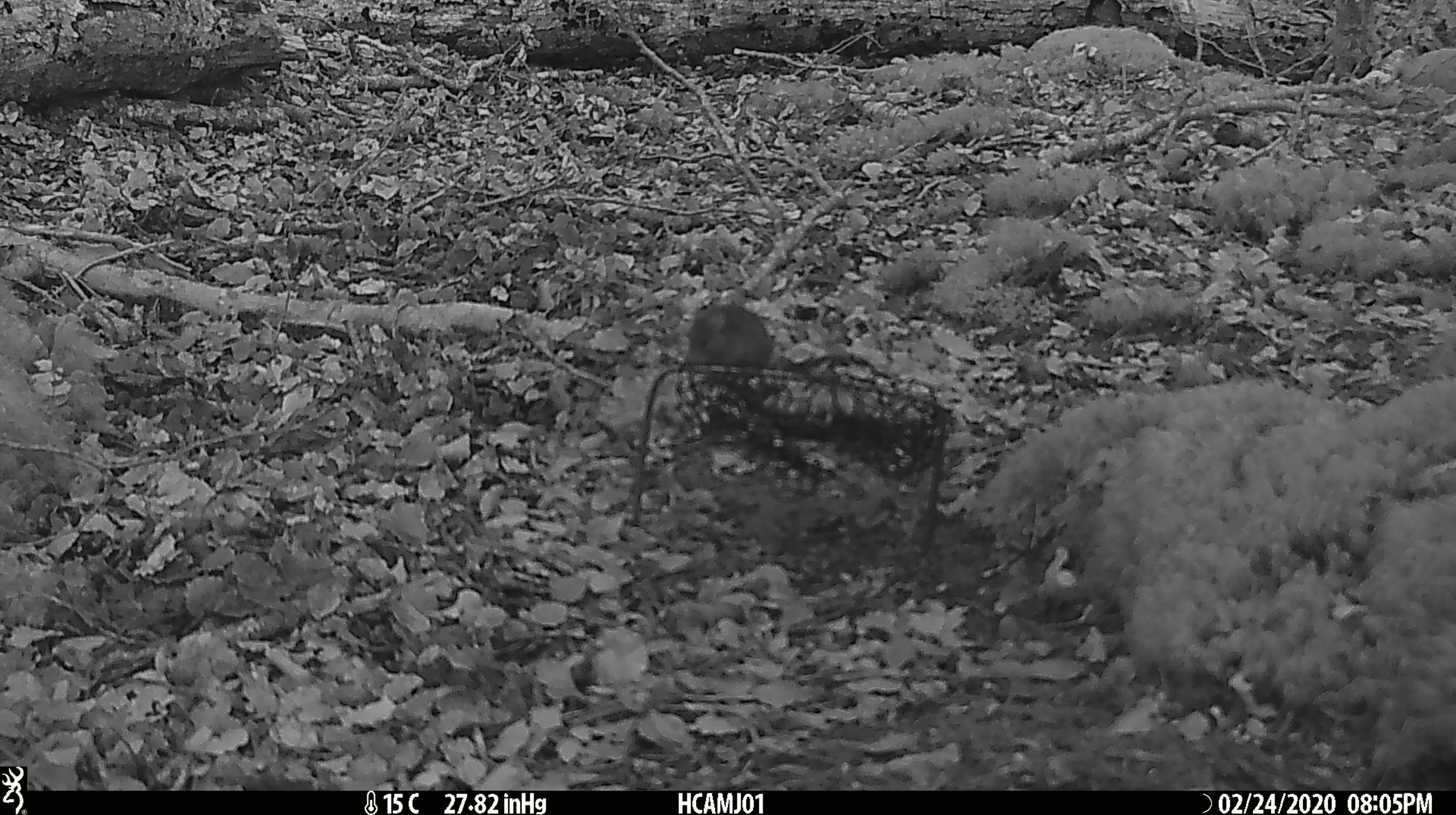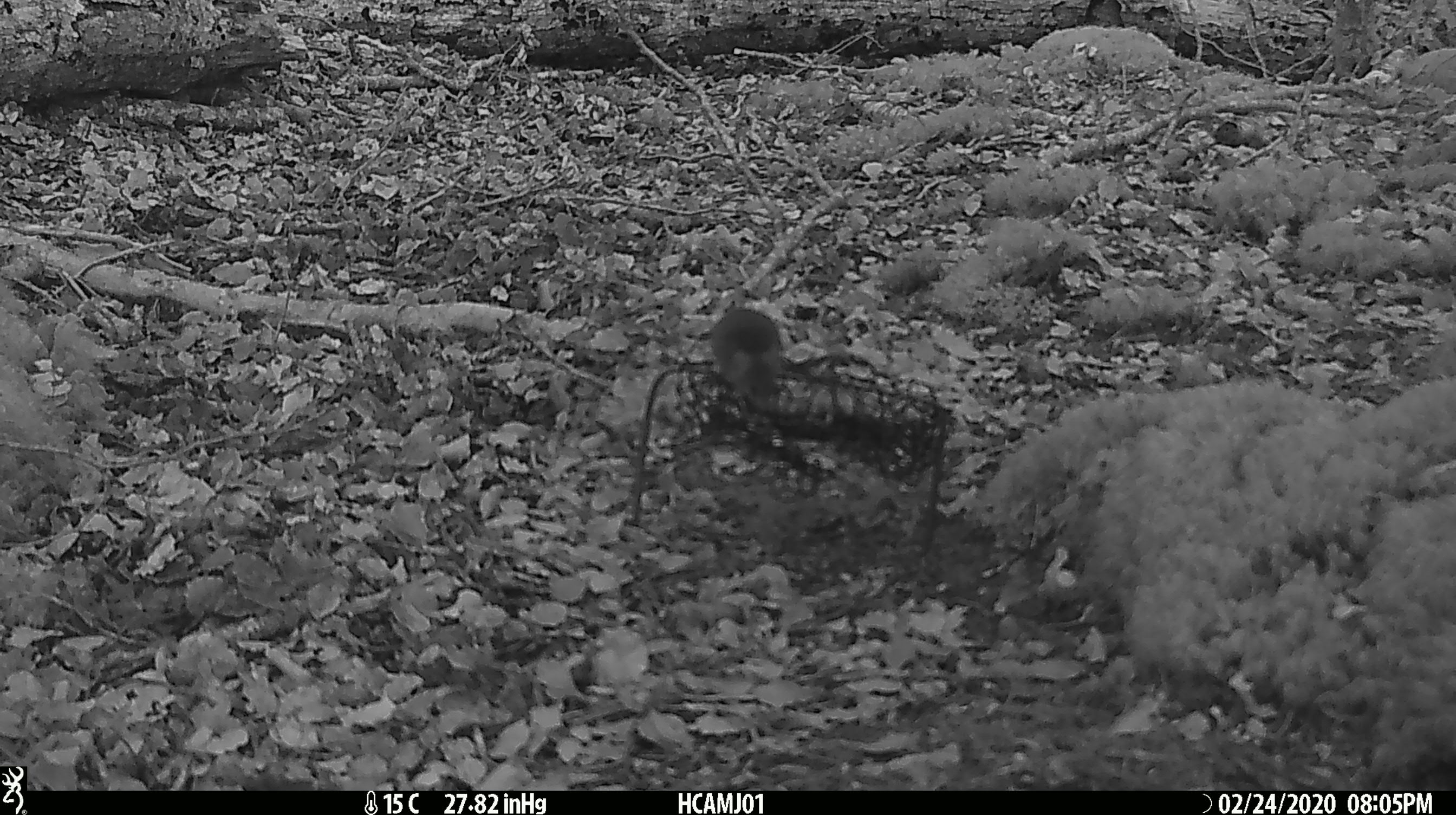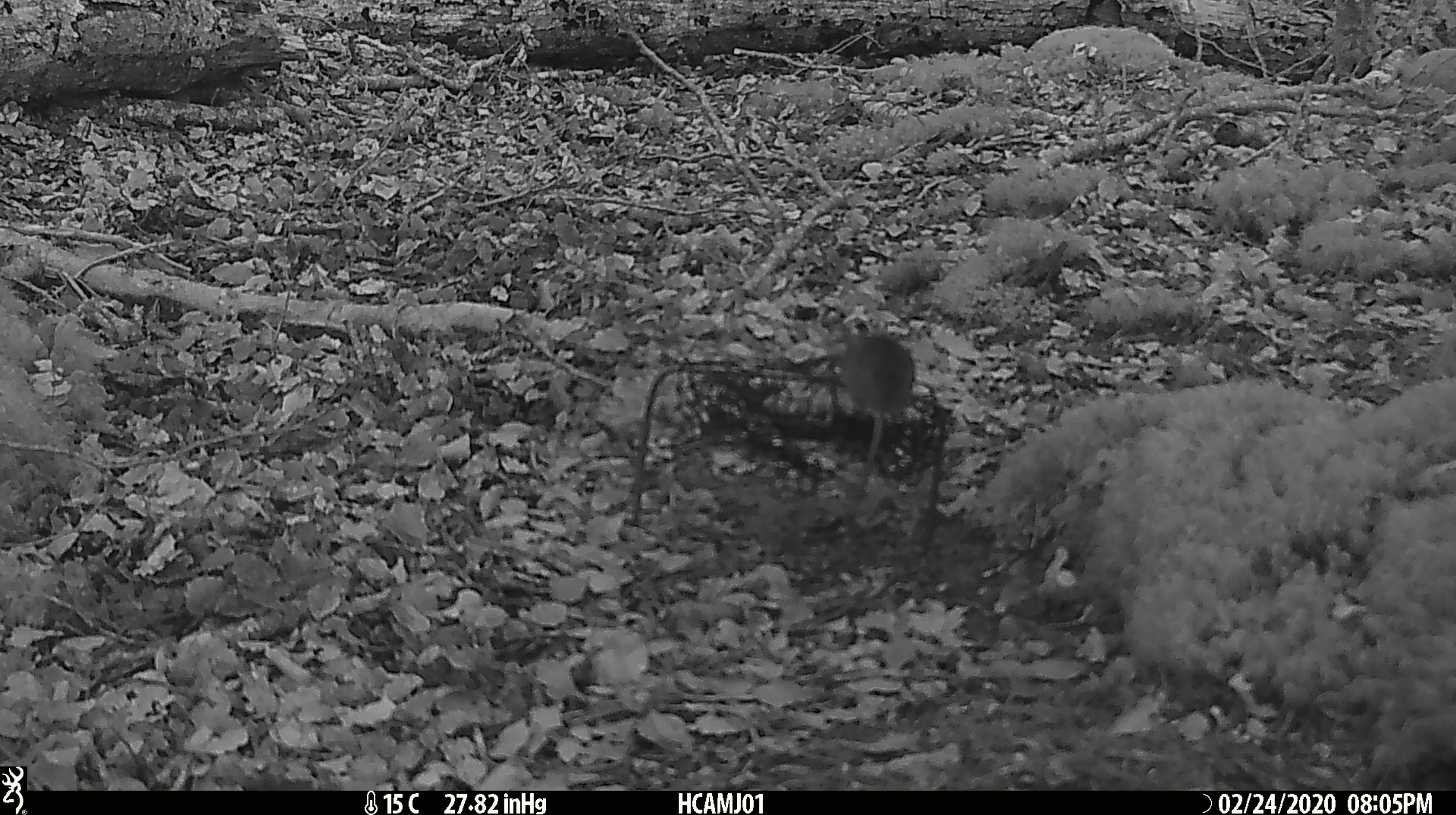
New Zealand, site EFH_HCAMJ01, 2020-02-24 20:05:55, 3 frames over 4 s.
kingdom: Animalia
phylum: Chordata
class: Mammalia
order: Rodentia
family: Muridae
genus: Mus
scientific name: Mus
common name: mouse